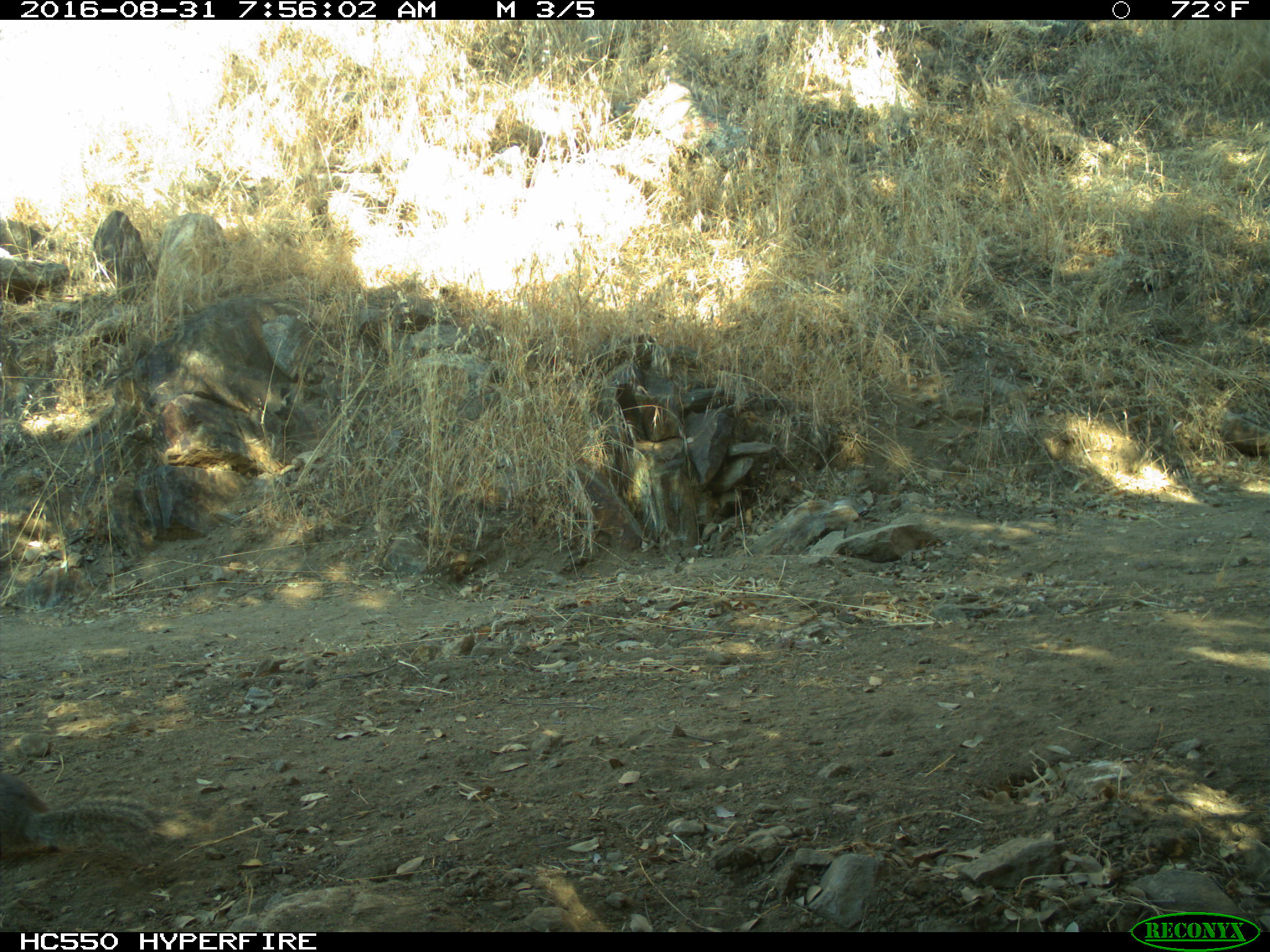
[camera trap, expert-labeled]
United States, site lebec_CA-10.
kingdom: Animalia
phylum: Chordata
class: Mammalia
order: Rodentia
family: Sciuridae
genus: Otospermophilus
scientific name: Otospermophilus beecheyi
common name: california ground squirrel